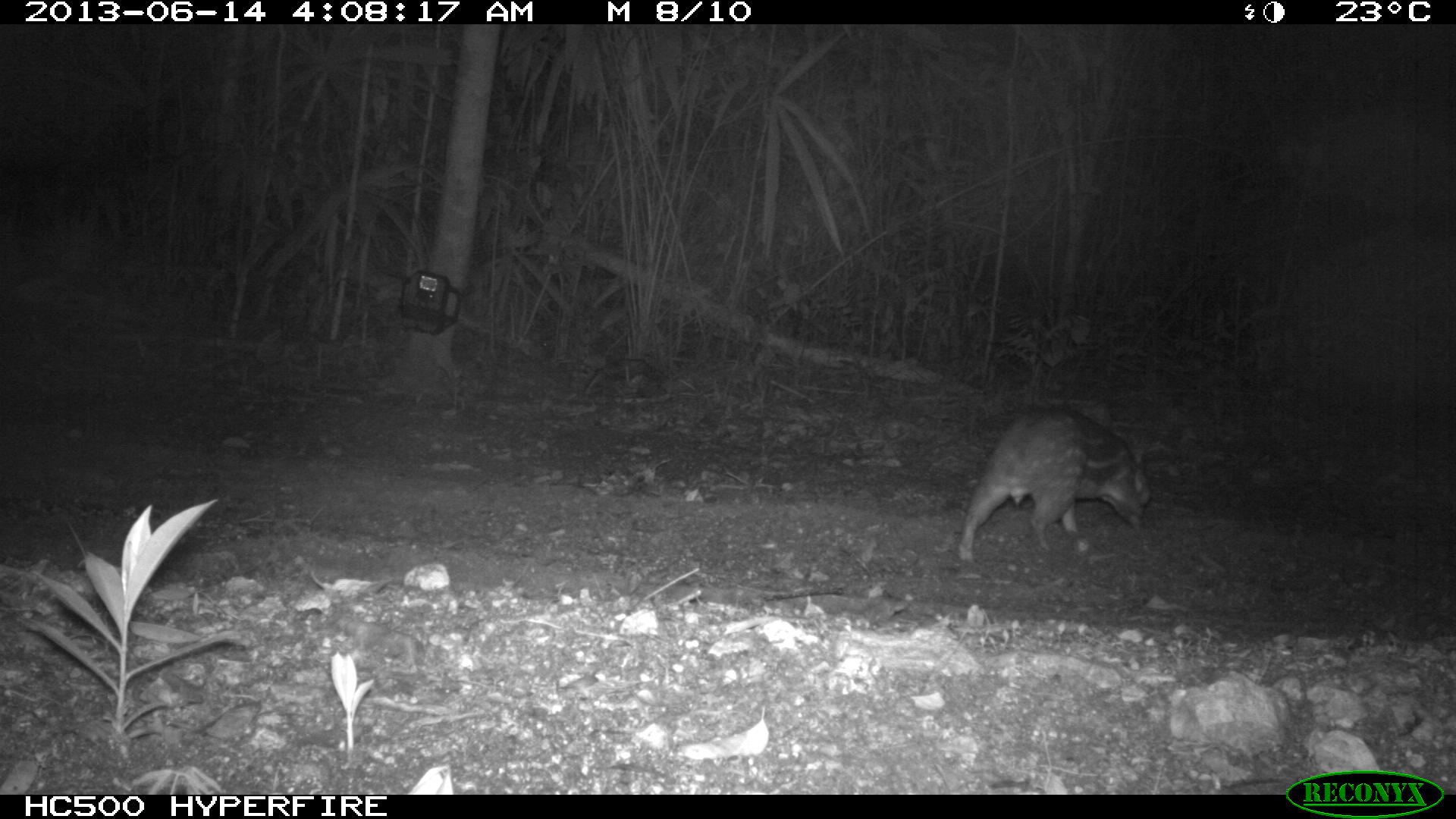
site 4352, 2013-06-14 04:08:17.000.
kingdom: Animalia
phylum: Chordata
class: Mammalia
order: Rodentia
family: Cuniculidae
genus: Cuniculus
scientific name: Cuniculus paca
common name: lowland paca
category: agouti paca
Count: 1.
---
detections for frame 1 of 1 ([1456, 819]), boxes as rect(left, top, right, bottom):
agouti paca: rect(956, 405, 1154, 565)